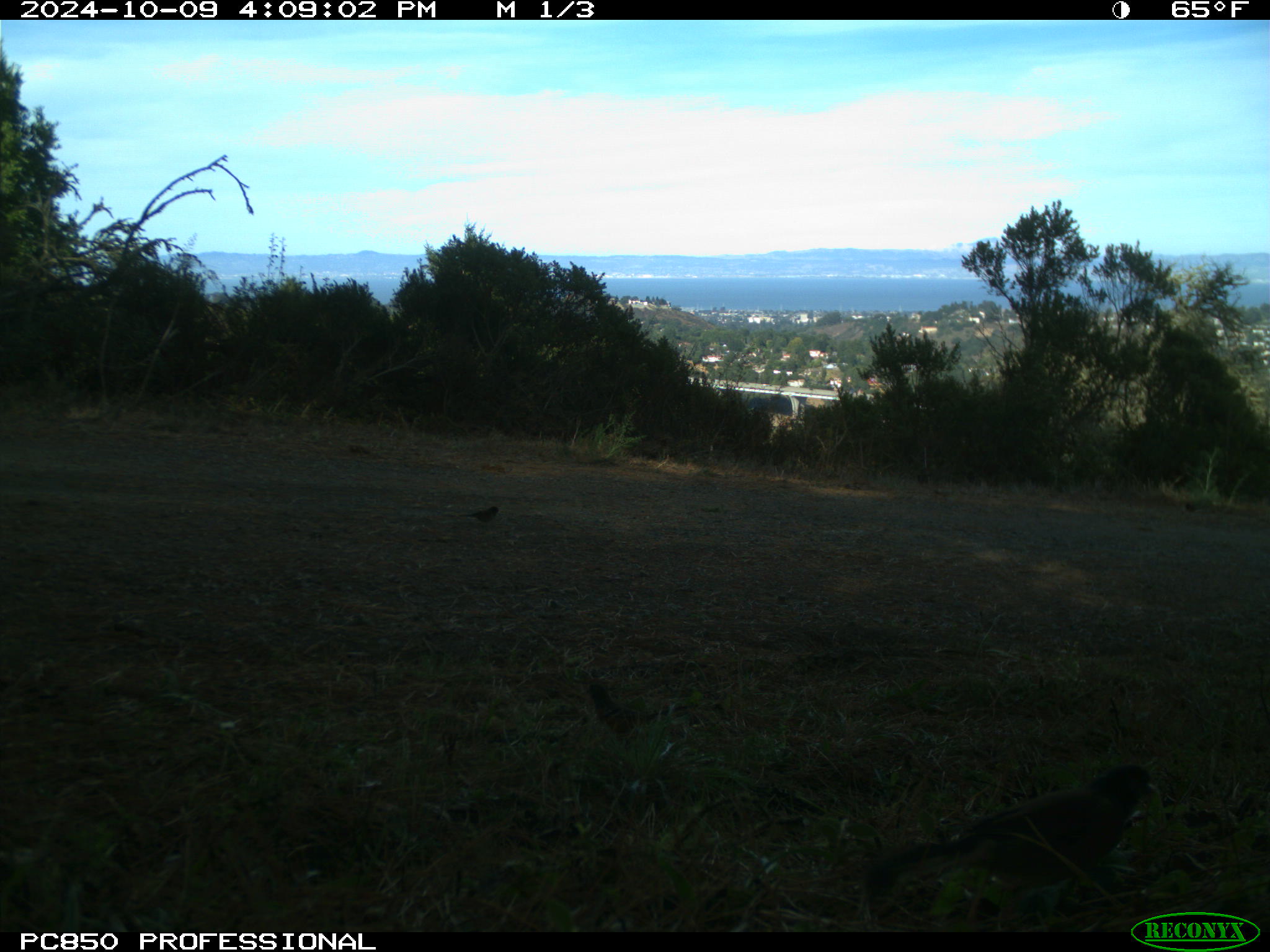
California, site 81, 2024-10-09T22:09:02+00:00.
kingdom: Animalia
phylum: Chordata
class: Aves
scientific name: Aves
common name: bird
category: unknown bird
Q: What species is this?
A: Unknown bird (bird) (Aves).